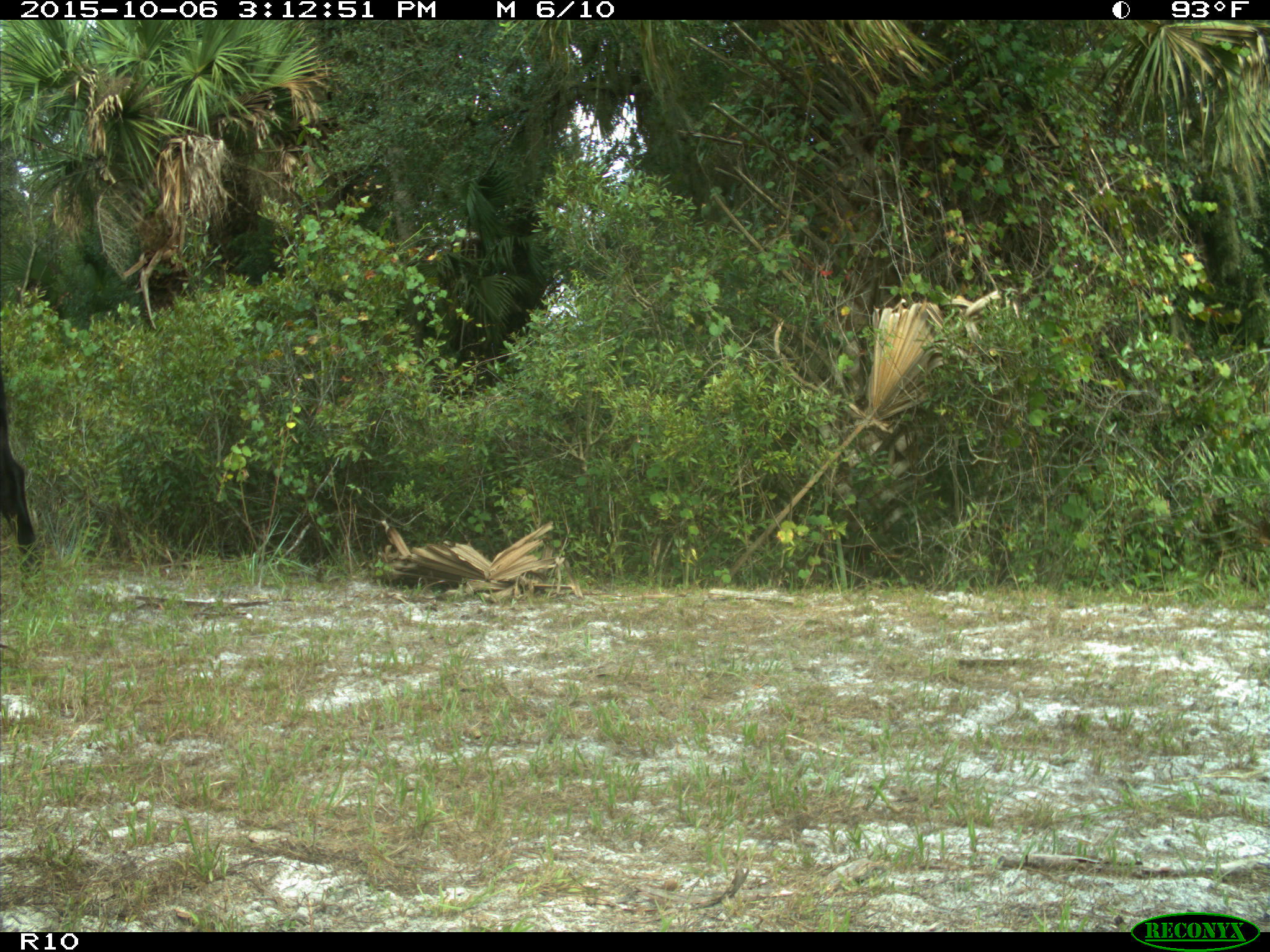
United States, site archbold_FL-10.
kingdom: Animalia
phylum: Chordata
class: Mammalia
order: Artiodactyla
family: Bovidae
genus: Bos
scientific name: Bos taurus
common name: domestic cow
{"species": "Bos taurus (domestic cow)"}